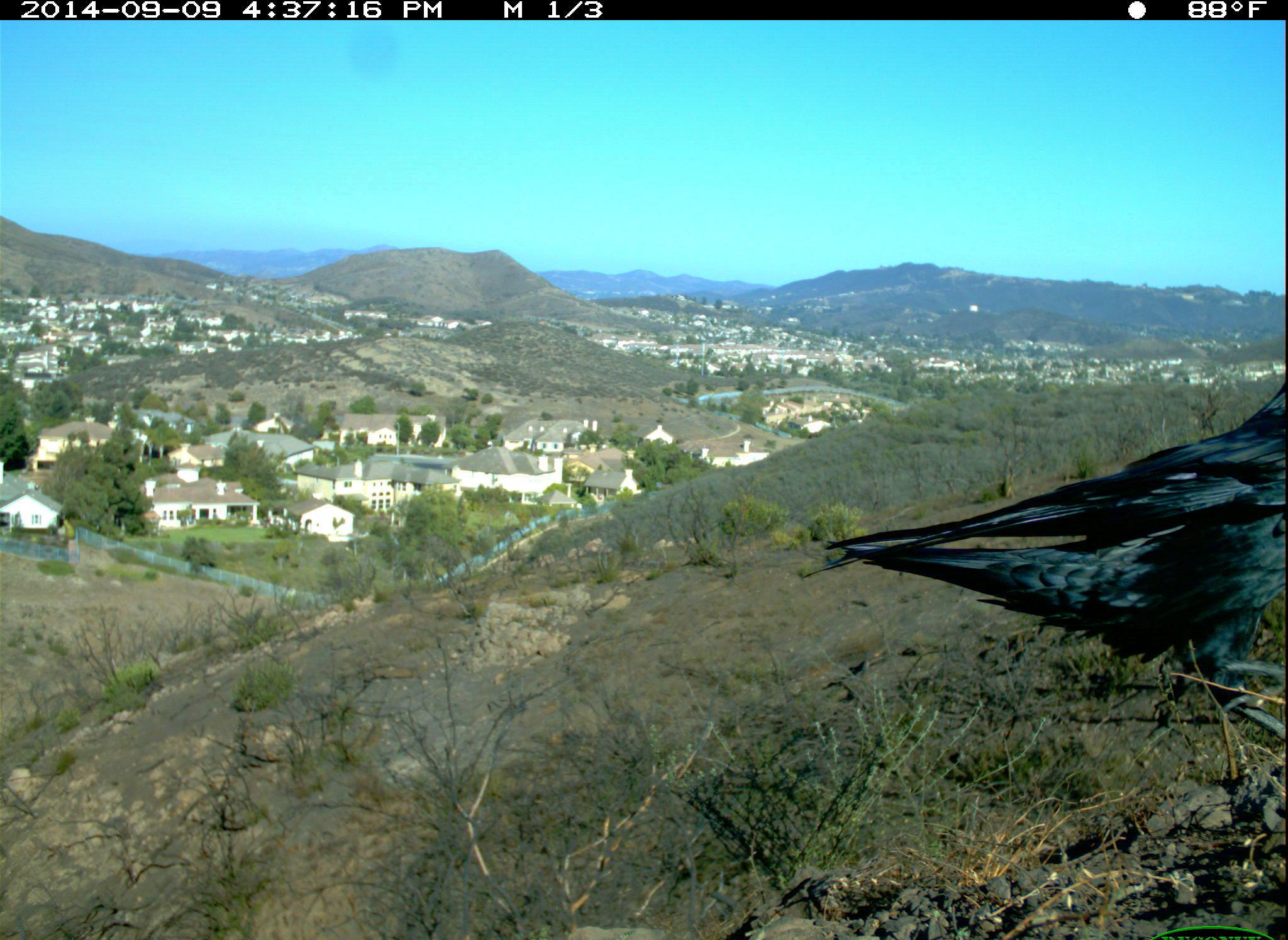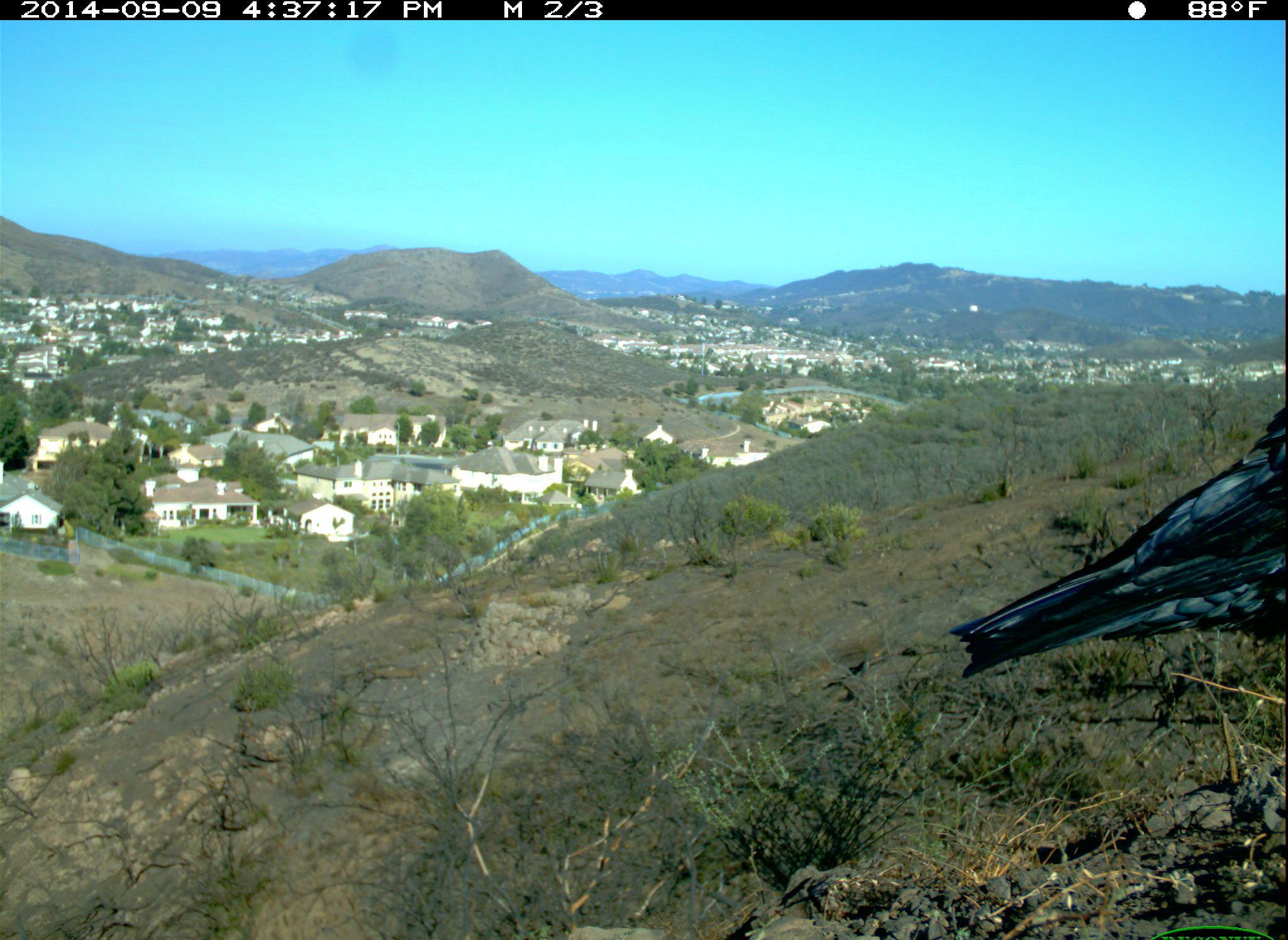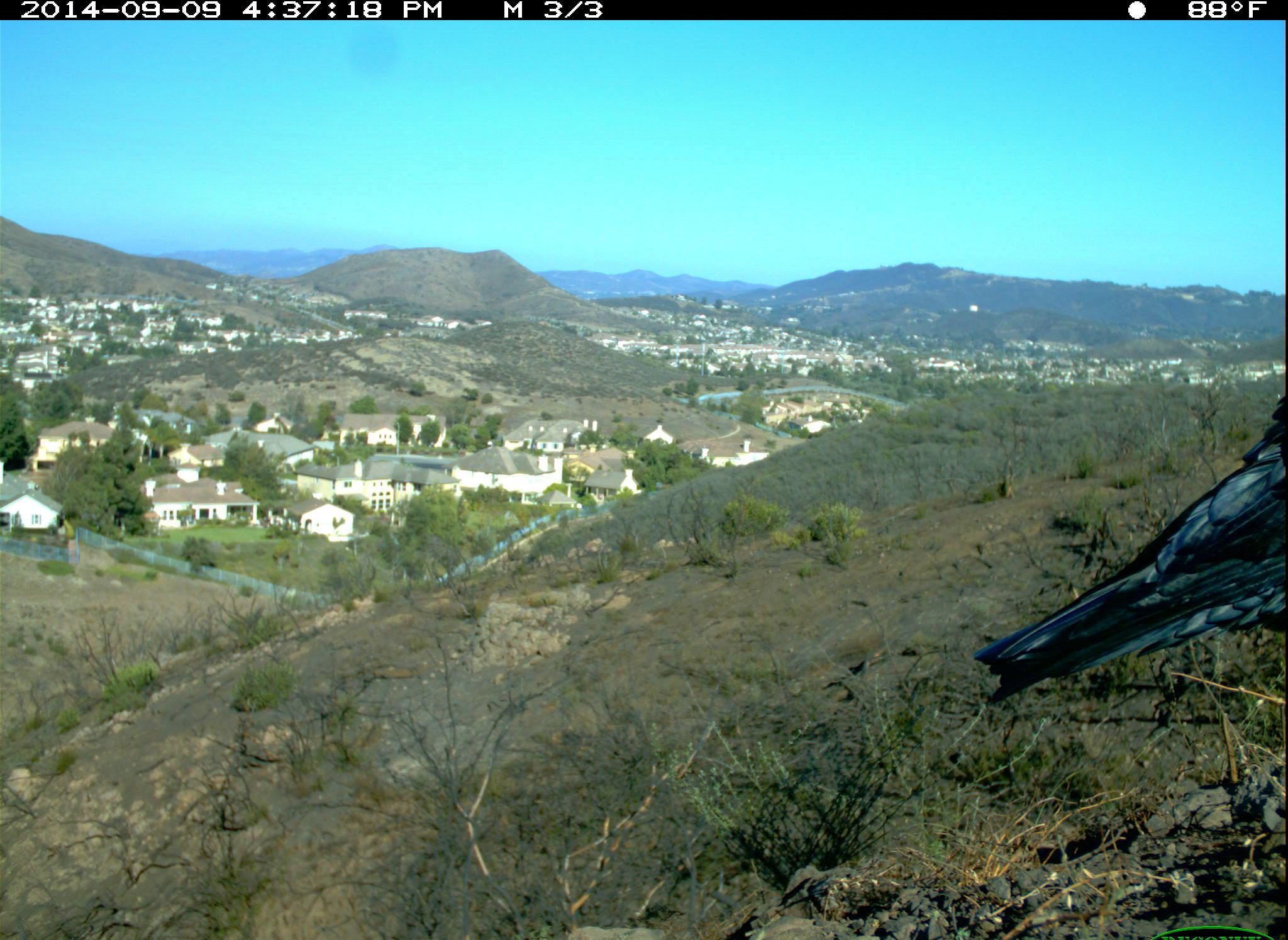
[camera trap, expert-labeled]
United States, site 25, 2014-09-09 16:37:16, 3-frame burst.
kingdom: Animalia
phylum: Chordata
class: Aves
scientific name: Aves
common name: bird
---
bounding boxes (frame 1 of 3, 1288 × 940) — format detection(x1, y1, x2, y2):
bird: detection(798, 380, 1288, 744)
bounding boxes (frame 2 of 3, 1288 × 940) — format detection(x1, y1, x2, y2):
bird: detection(947, 394, 1288, 698)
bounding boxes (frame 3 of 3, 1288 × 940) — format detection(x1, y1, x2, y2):
bird: detection(970, 390, 1288, 707)